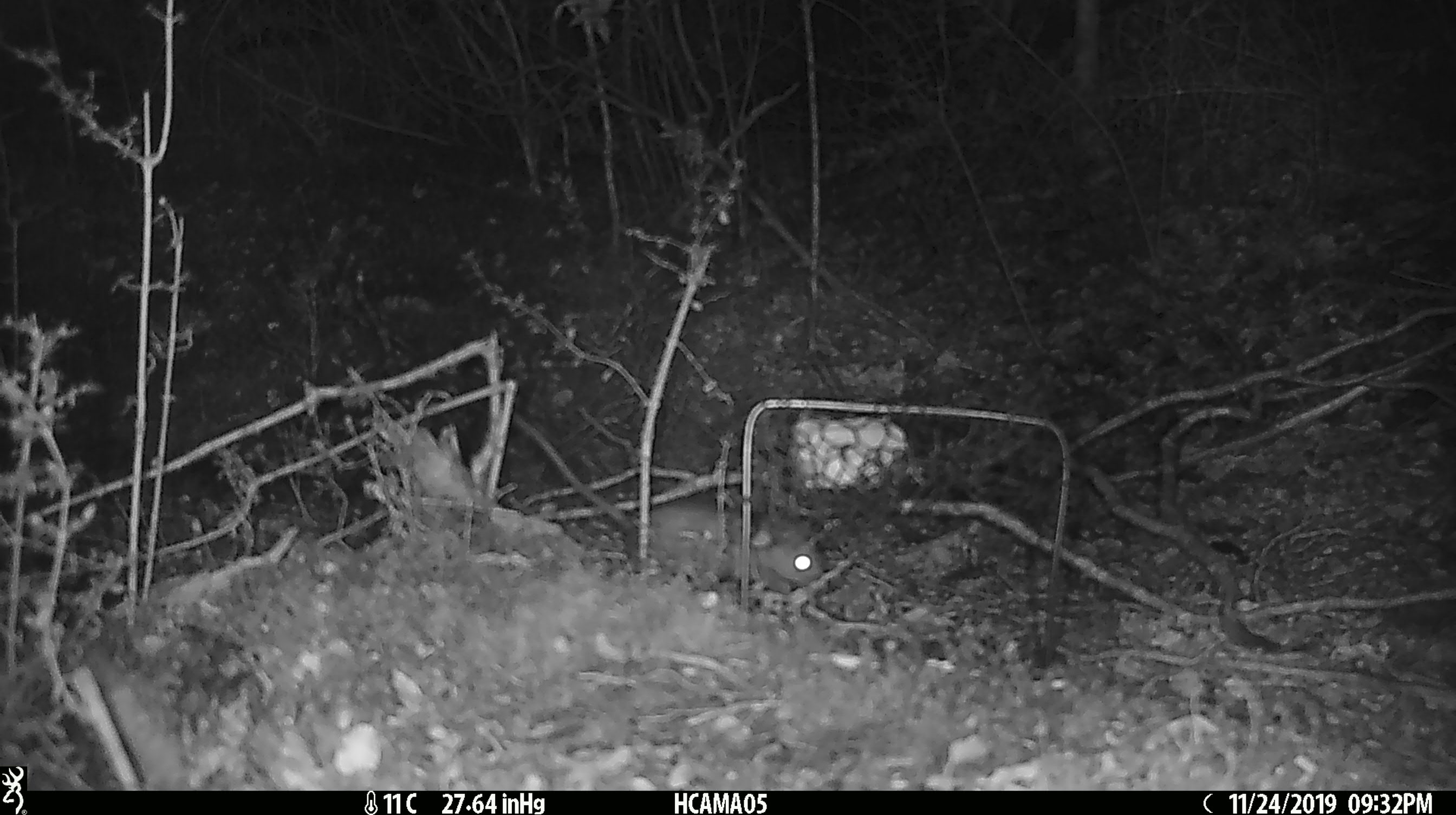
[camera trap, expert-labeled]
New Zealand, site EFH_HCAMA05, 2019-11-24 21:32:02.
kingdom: Animalia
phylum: Chordata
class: Mammalia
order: Rodentia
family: Muridae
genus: Rattus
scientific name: Rattus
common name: rat